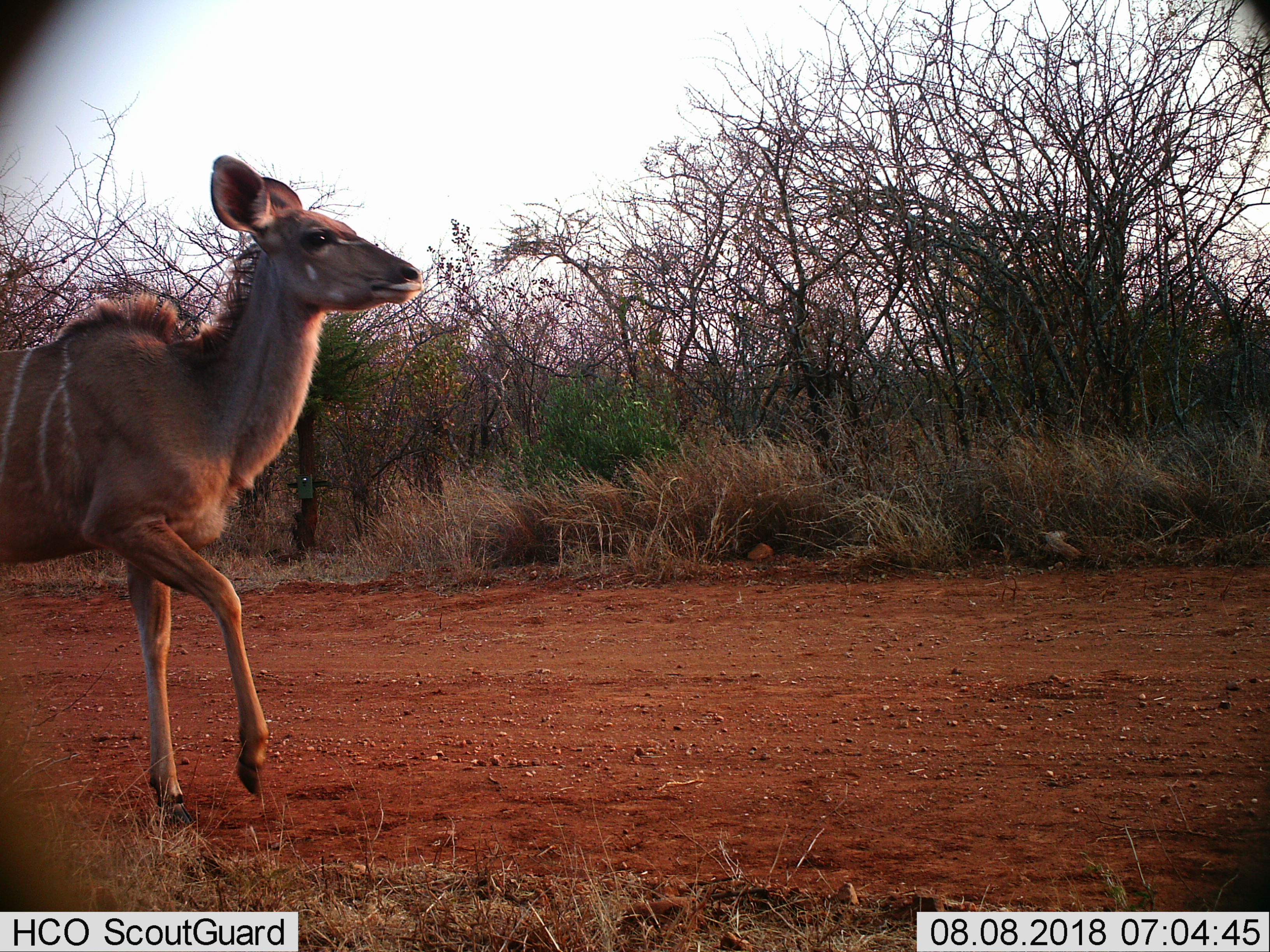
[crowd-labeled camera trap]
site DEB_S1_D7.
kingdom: Animalia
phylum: Chordata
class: Mammalia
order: Artiodactyla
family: Bovidae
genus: Tragelaphus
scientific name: Tragelaphus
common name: kudu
Kudu (Tragelaphus), count 1. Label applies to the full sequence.